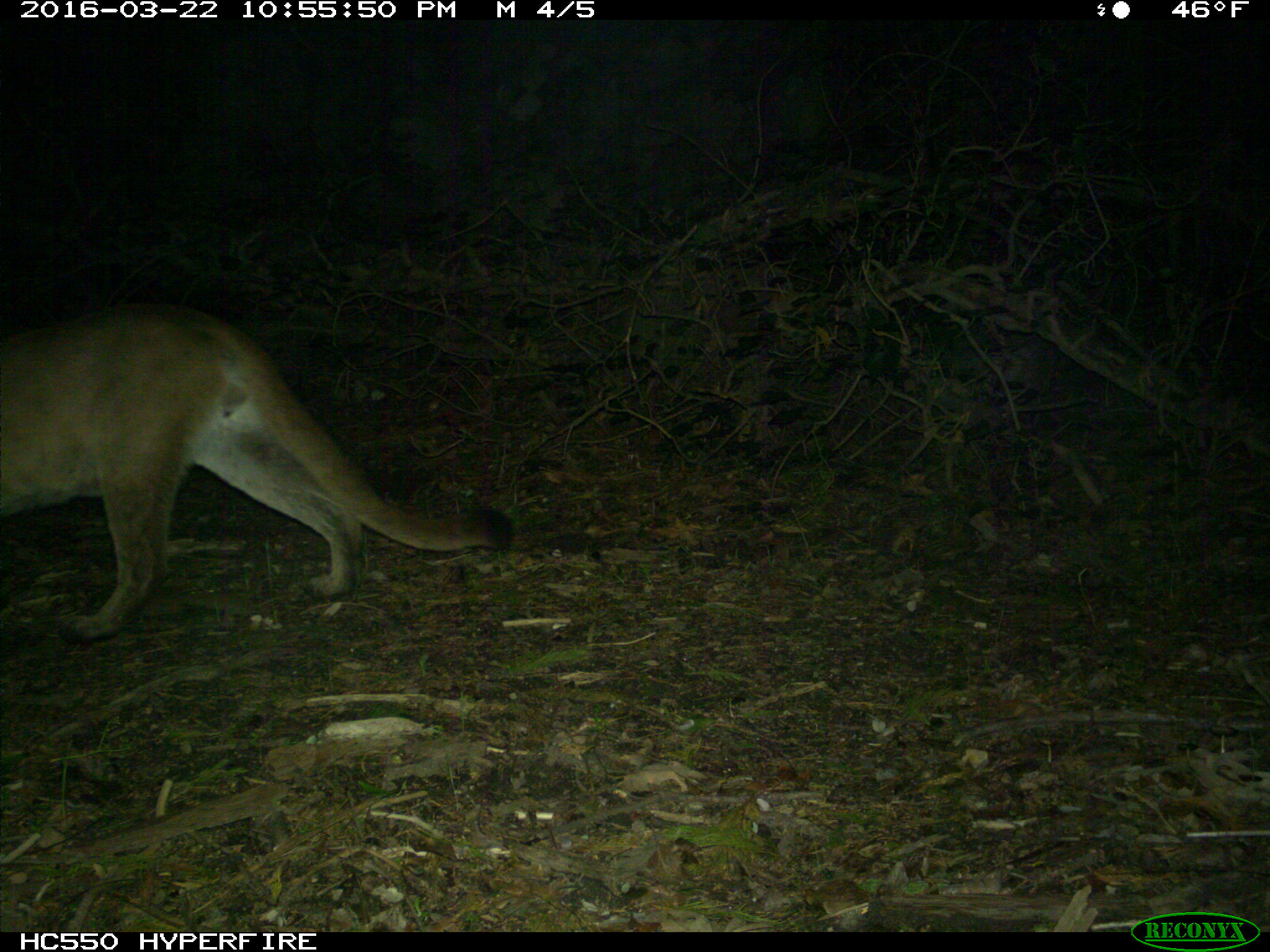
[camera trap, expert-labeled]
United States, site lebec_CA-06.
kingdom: Animalia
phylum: Chordata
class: Mammalia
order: Carnivora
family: Felidae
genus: Puma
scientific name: Puma concolor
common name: mountain lion